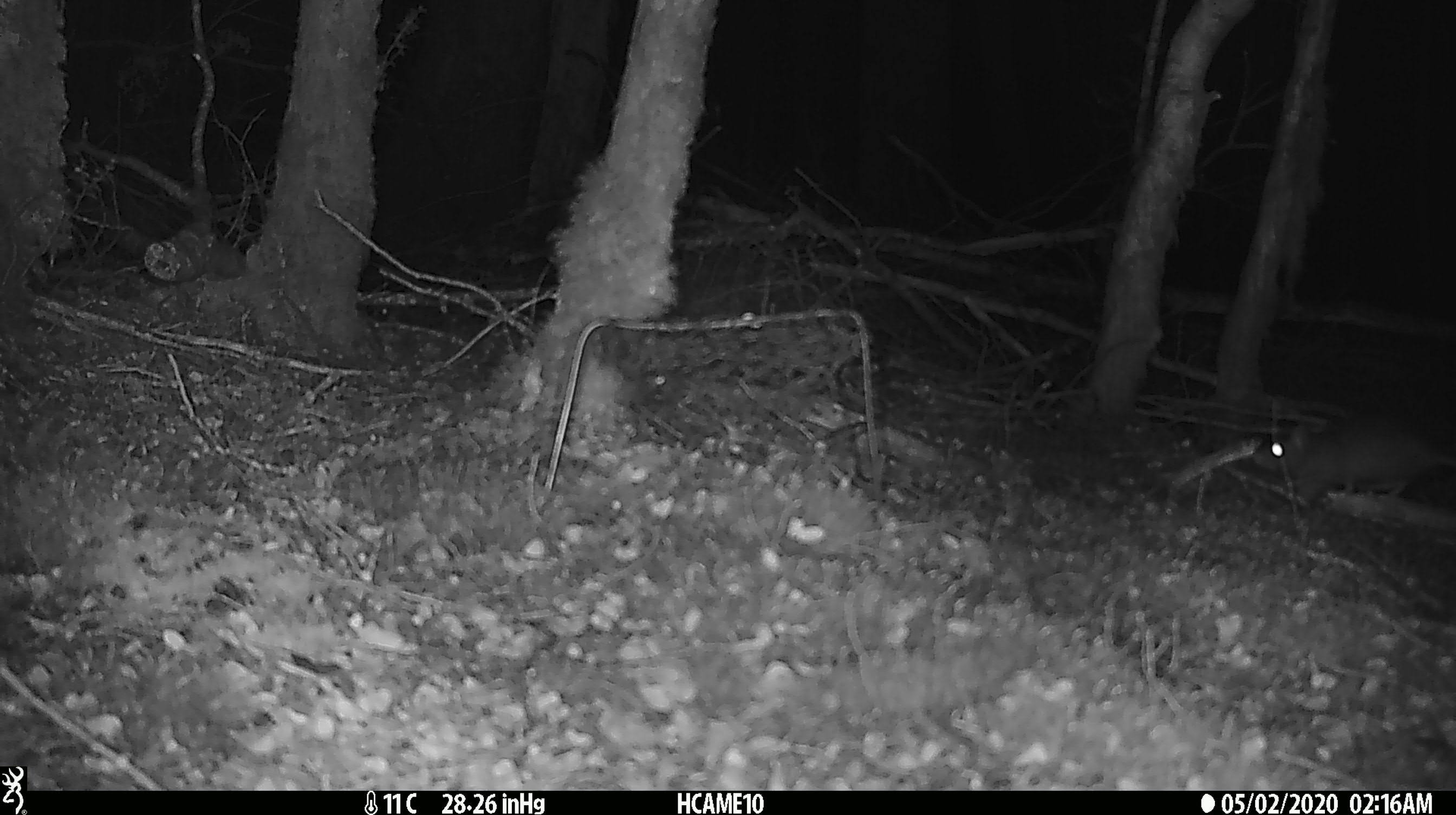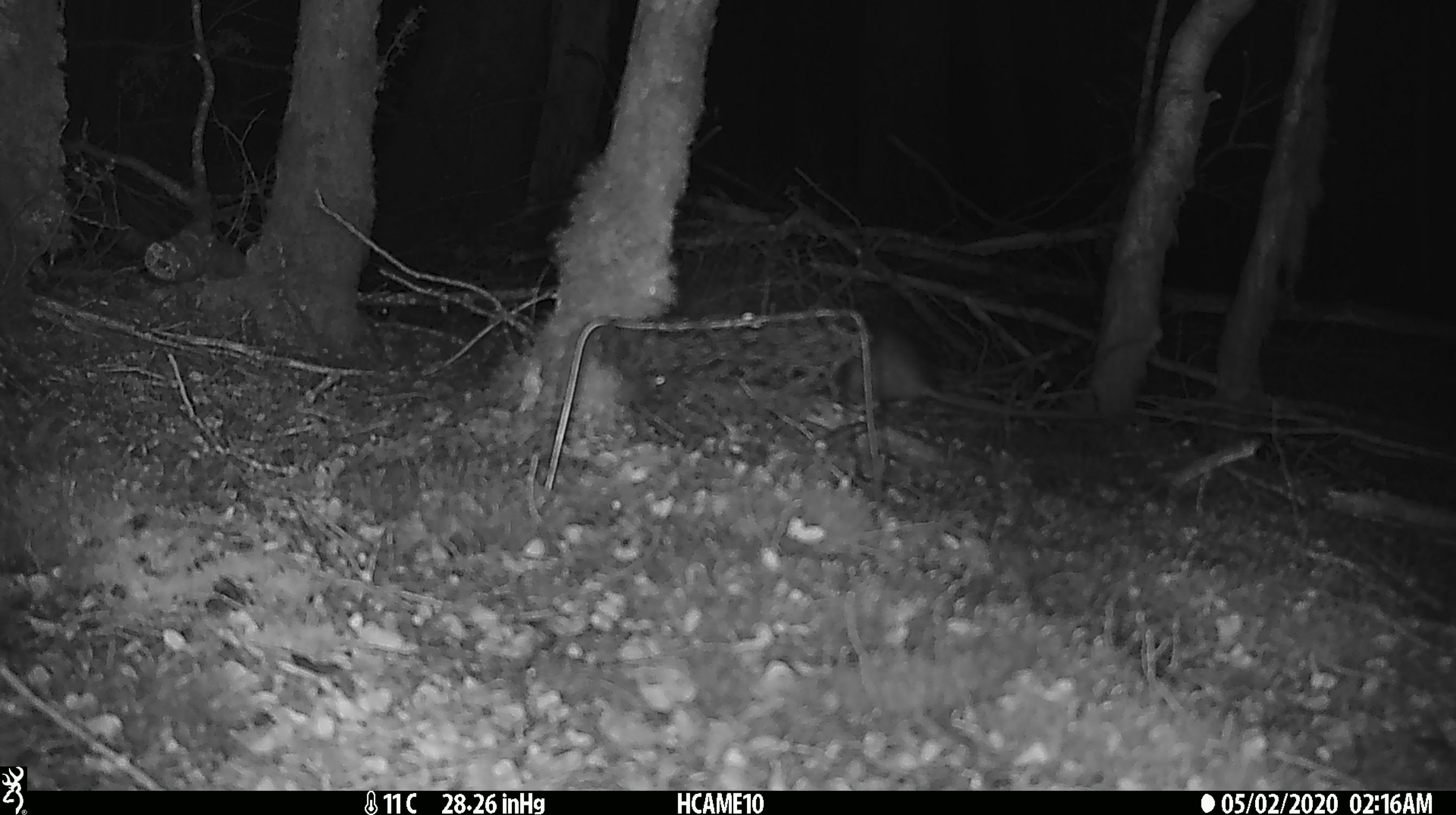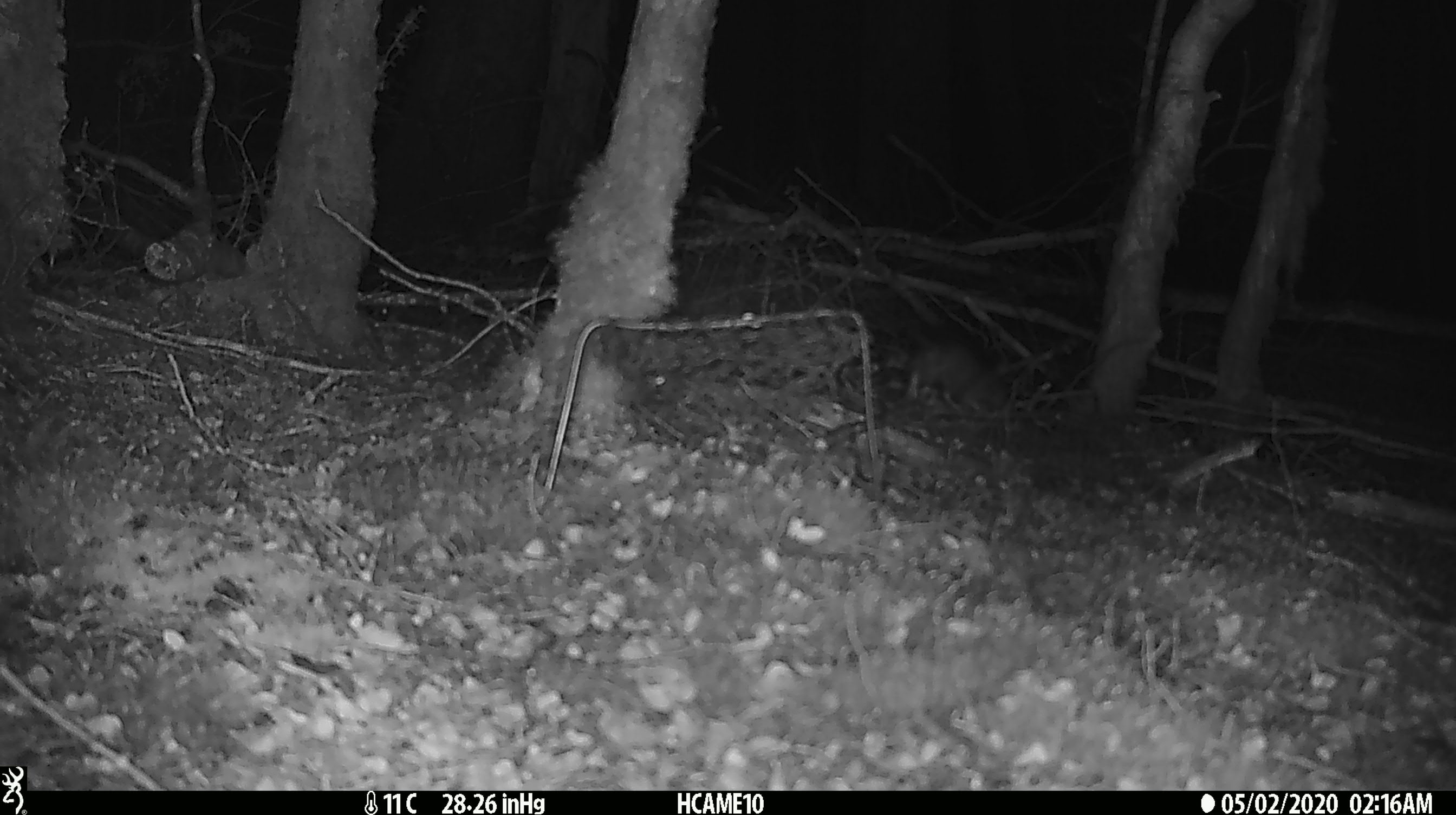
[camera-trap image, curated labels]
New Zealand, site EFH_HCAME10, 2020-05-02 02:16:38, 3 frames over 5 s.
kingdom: Animalia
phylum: Chordata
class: Mammalia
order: Rodentia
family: Muridae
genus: Rattus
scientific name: Rattus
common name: rat